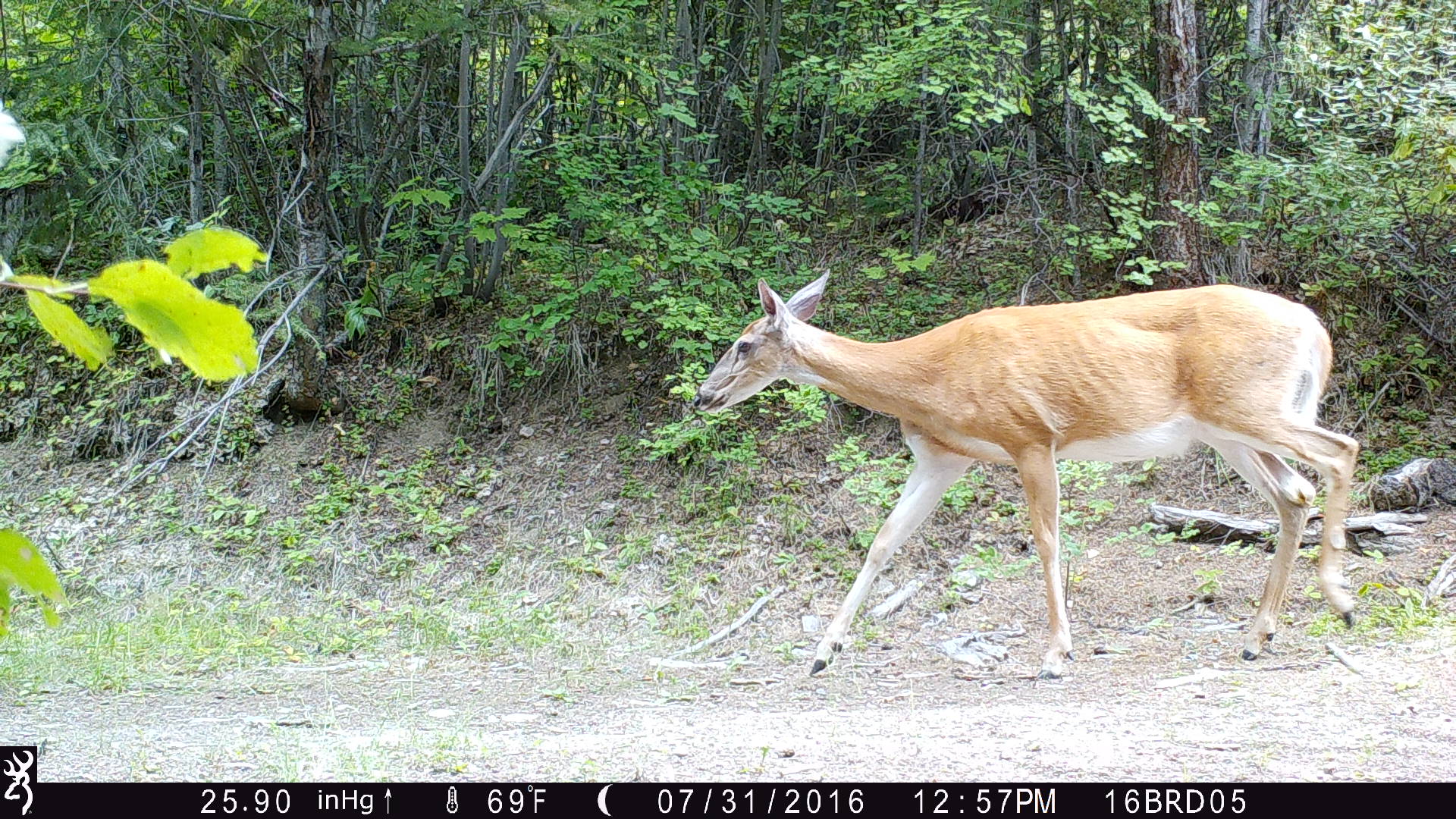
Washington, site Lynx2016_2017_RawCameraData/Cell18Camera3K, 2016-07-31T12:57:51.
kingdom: Animalia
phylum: Chordata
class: Mammalia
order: Artiodactyla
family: Cervidae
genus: Odocoileus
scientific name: Odocoileus virginianus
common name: white-tailed deer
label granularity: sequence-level